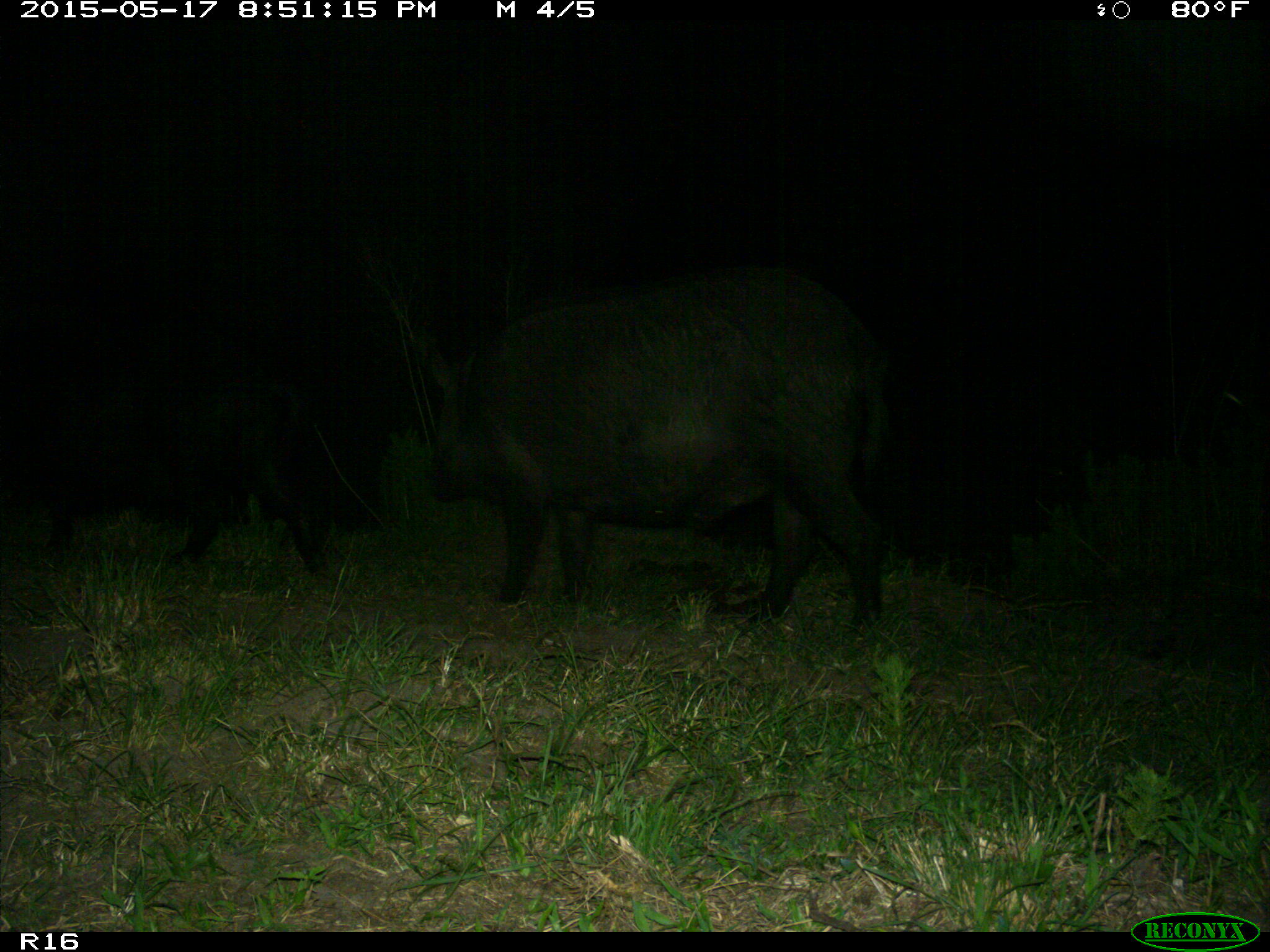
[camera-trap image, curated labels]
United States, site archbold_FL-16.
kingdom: Animalia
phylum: Chordata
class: Mammalia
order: Artiodactyla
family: Suidae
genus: Sus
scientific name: Sus scrofa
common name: wild boar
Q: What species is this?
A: Sus scrofa (wild boar).